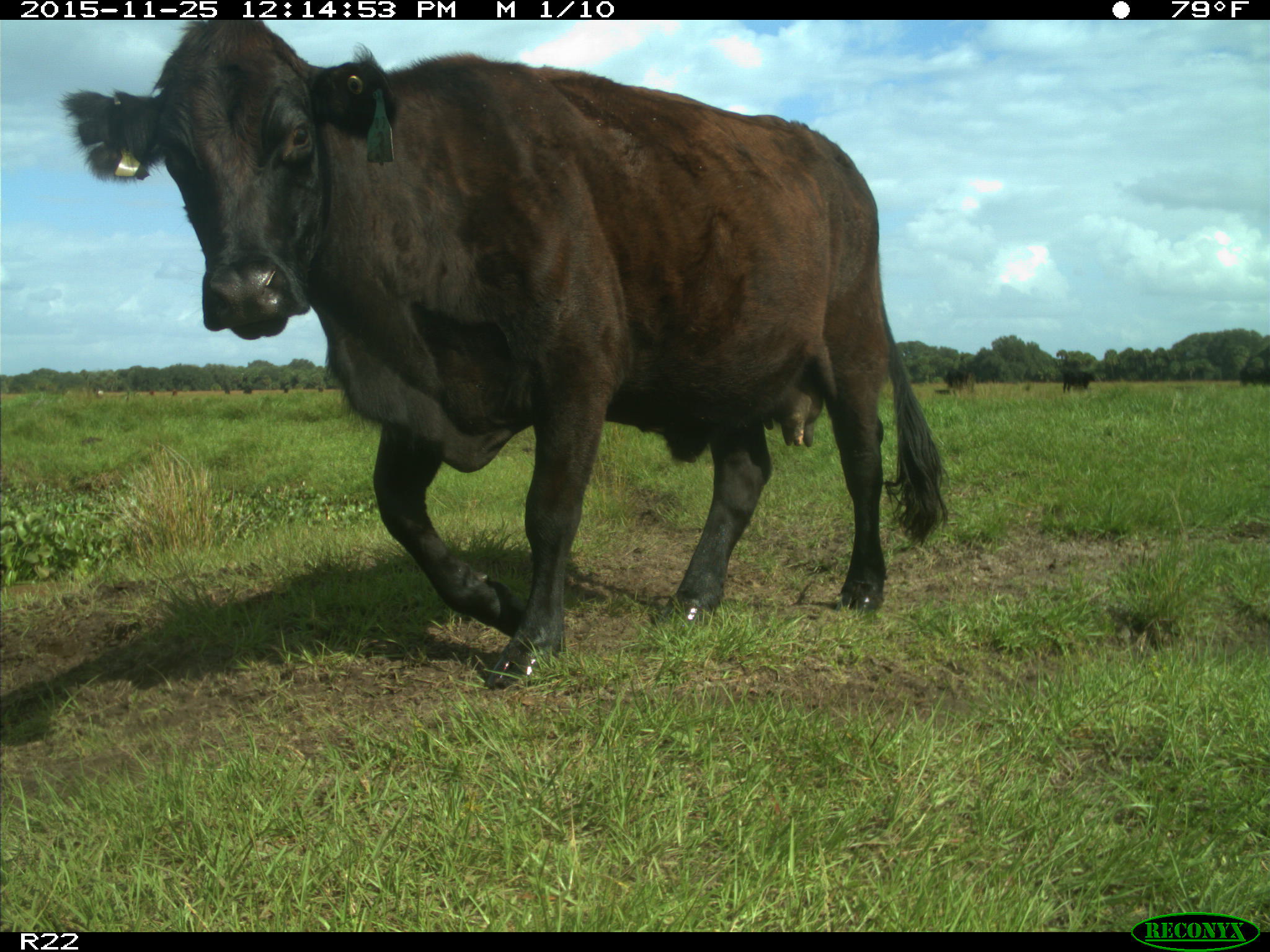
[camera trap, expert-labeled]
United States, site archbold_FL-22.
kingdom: Animalia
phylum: Chordata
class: Mammalia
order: Artiodactyla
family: Bovidae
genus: Bos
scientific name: Bos taurus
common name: domestic cow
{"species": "Bos taurus (domestic cow)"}